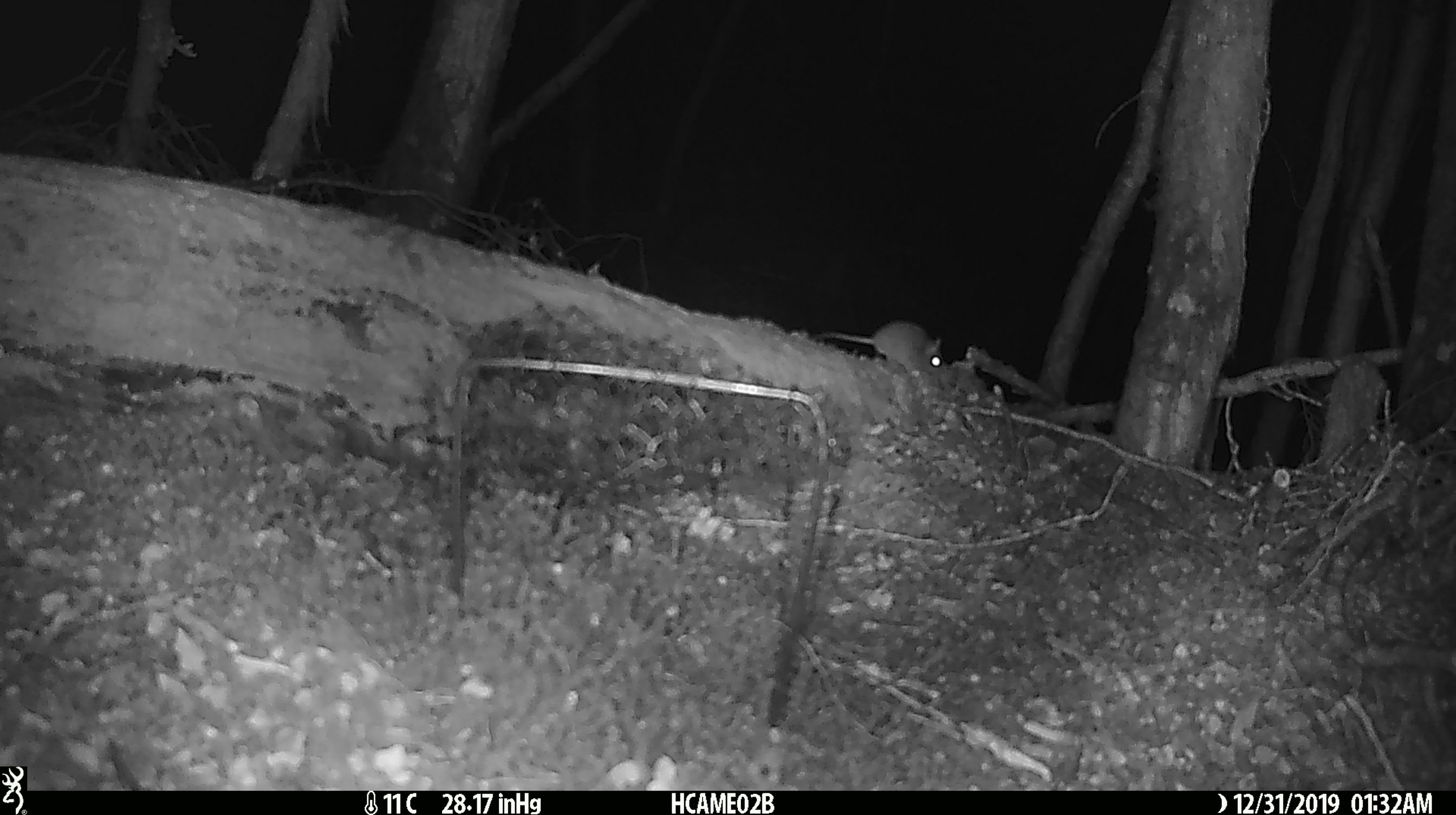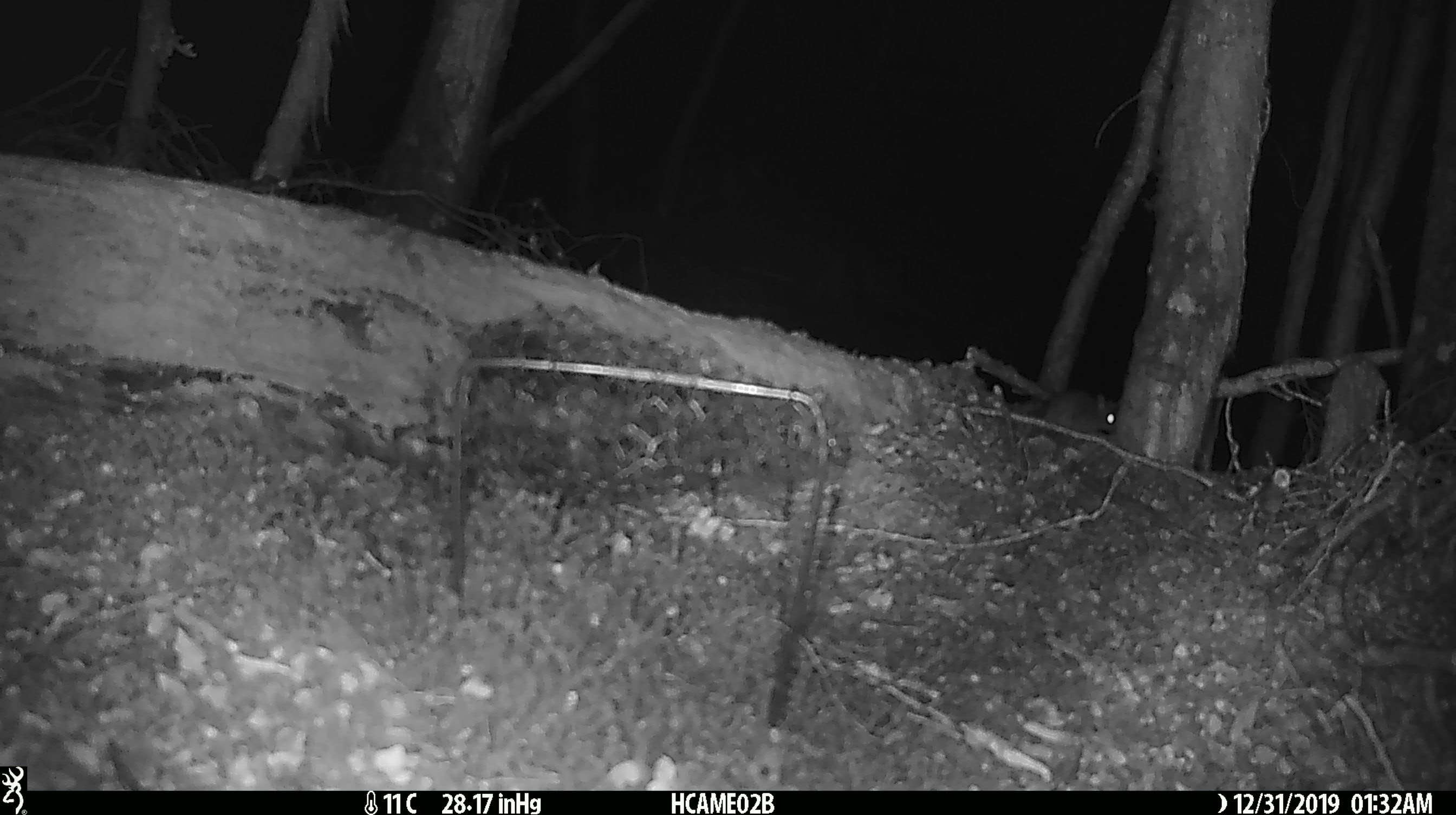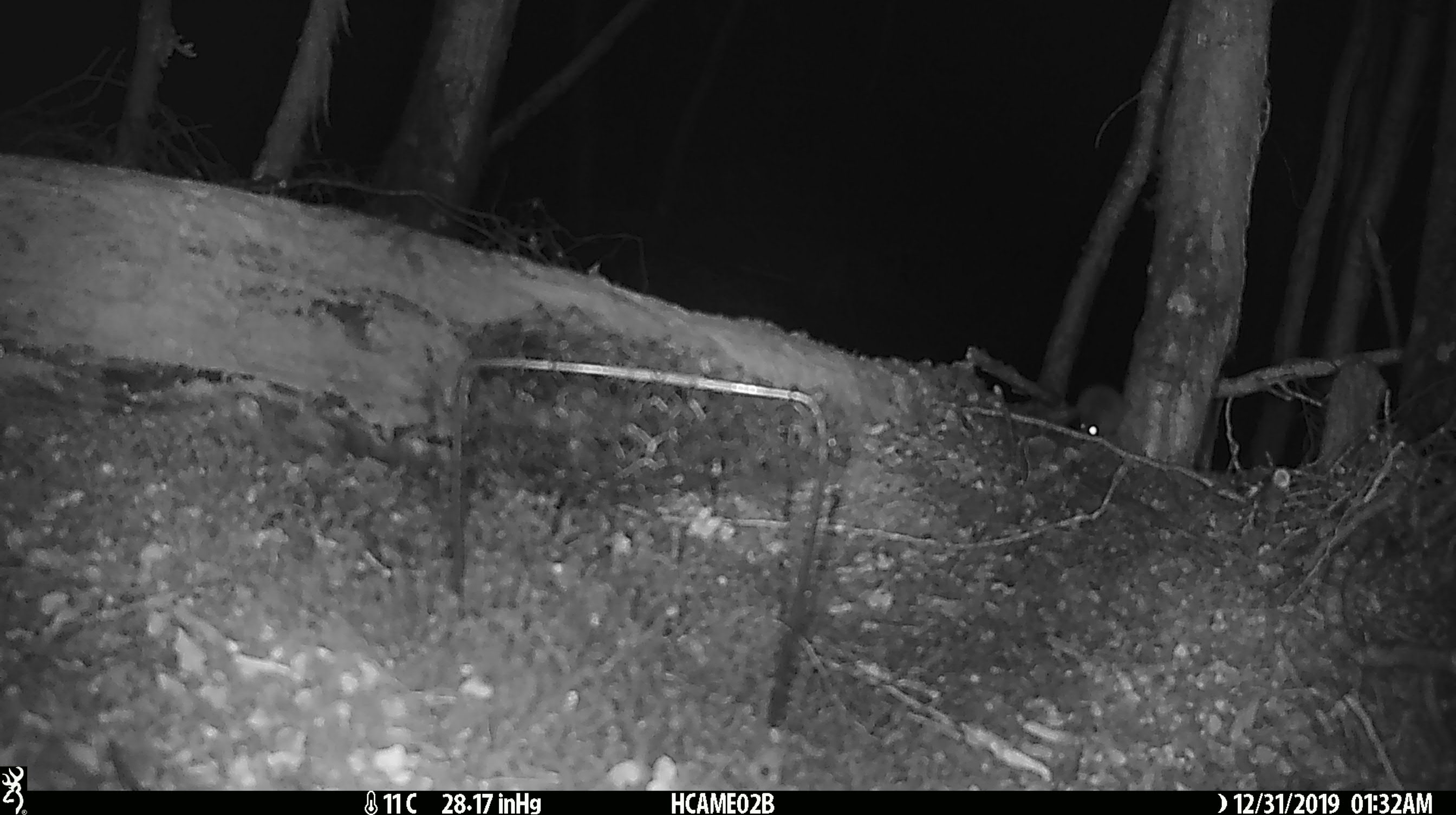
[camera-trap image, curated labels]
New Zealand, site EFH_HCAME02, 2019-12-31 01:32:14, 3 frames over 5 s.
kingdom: Animalia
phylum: Chordata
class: Mammalia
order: Rodentia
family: Muridae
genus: Mus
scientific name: Mus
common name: mouse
Mouse (Mus).